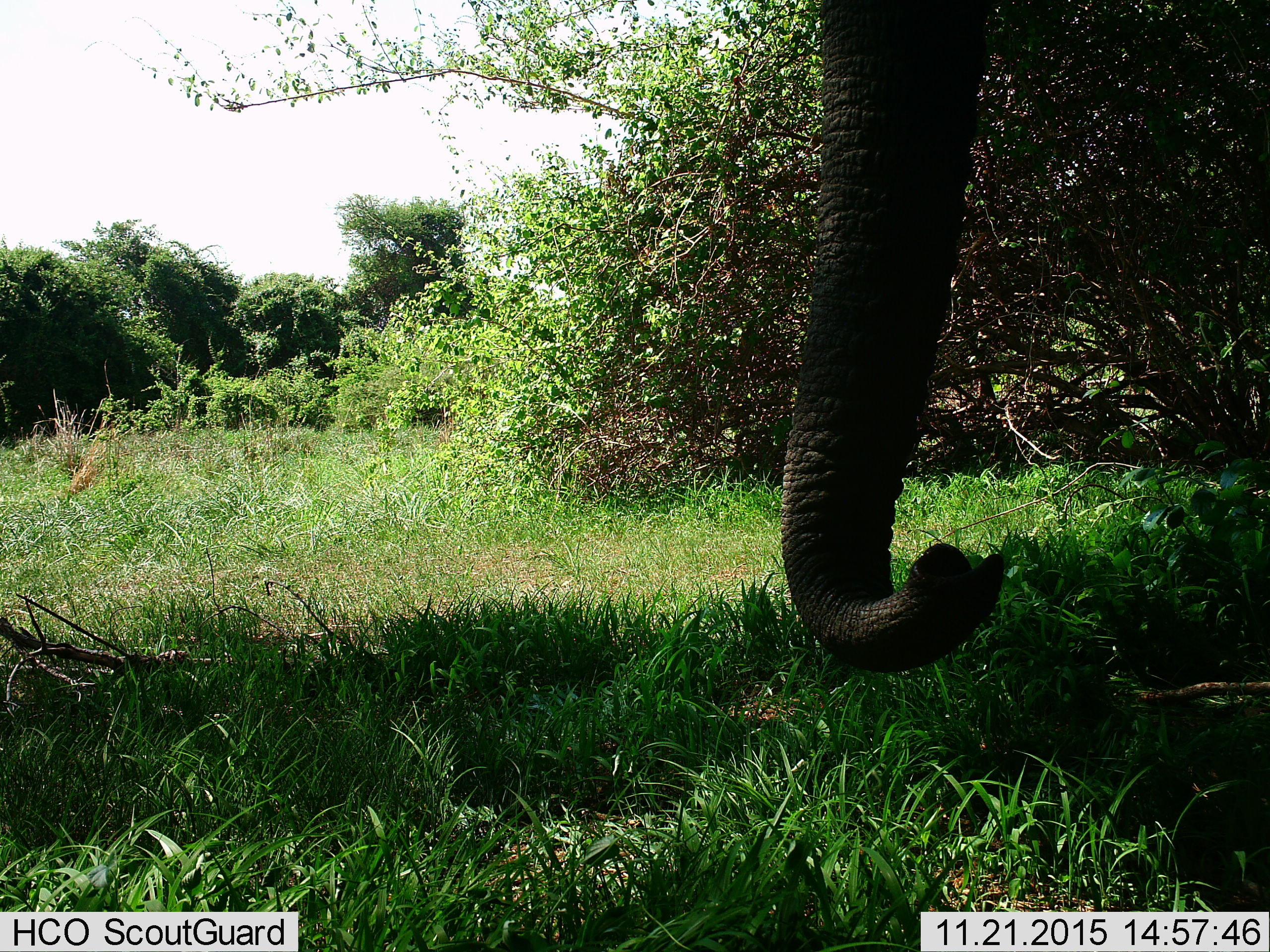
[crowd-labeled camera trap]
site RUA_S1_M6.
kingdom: Animalia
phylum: Chordata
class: Mammalia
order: Proboscidea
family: Elephantidae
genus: Loxodonta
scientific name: Loxodonta africana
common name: african bush elephant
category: elephant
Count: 1.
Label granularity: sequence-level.